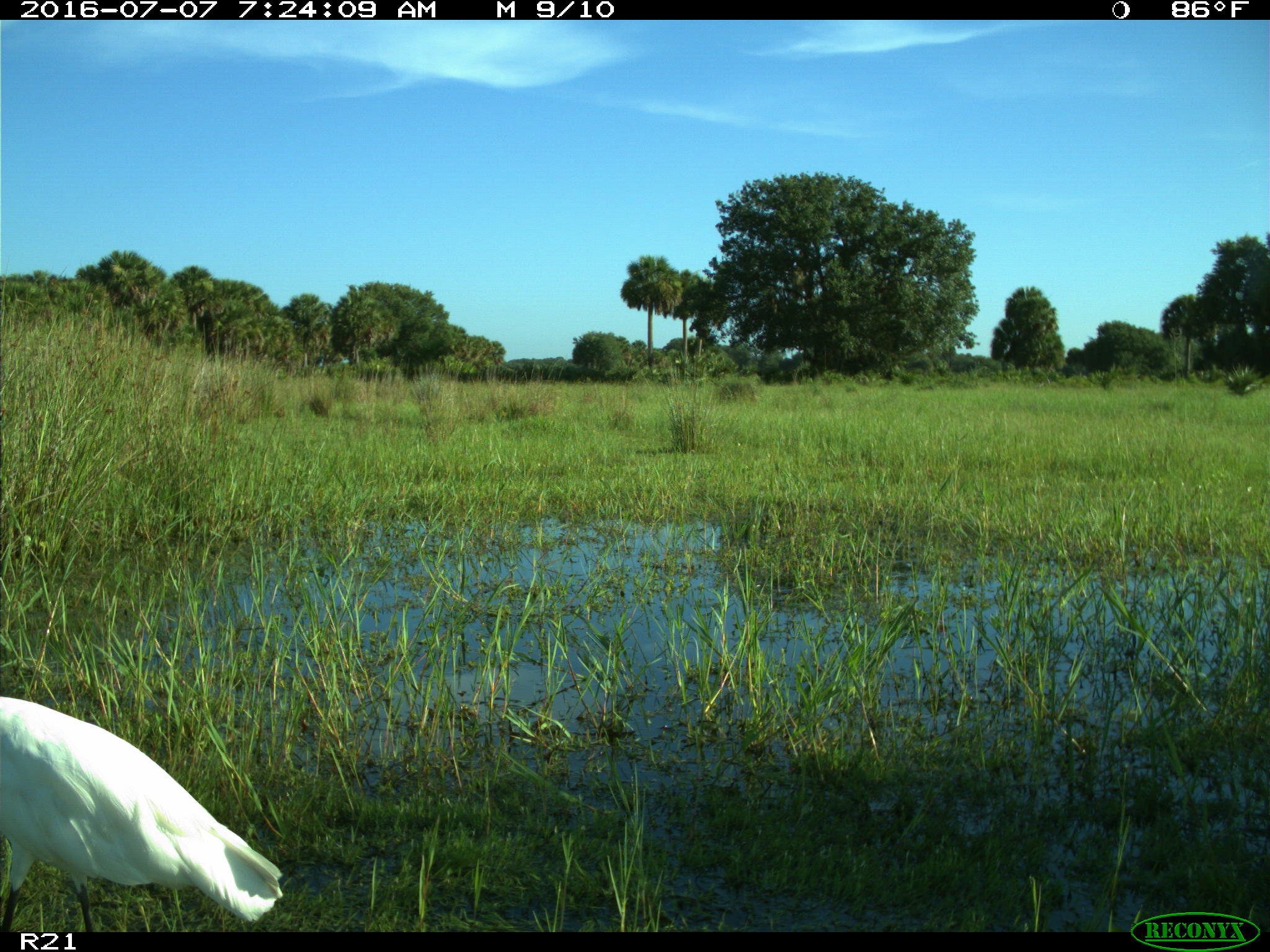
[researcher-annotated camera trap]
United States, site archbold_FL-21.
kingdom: Animalia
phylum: Chordata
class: Aves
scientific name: Aves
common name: birds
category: unidentified bird